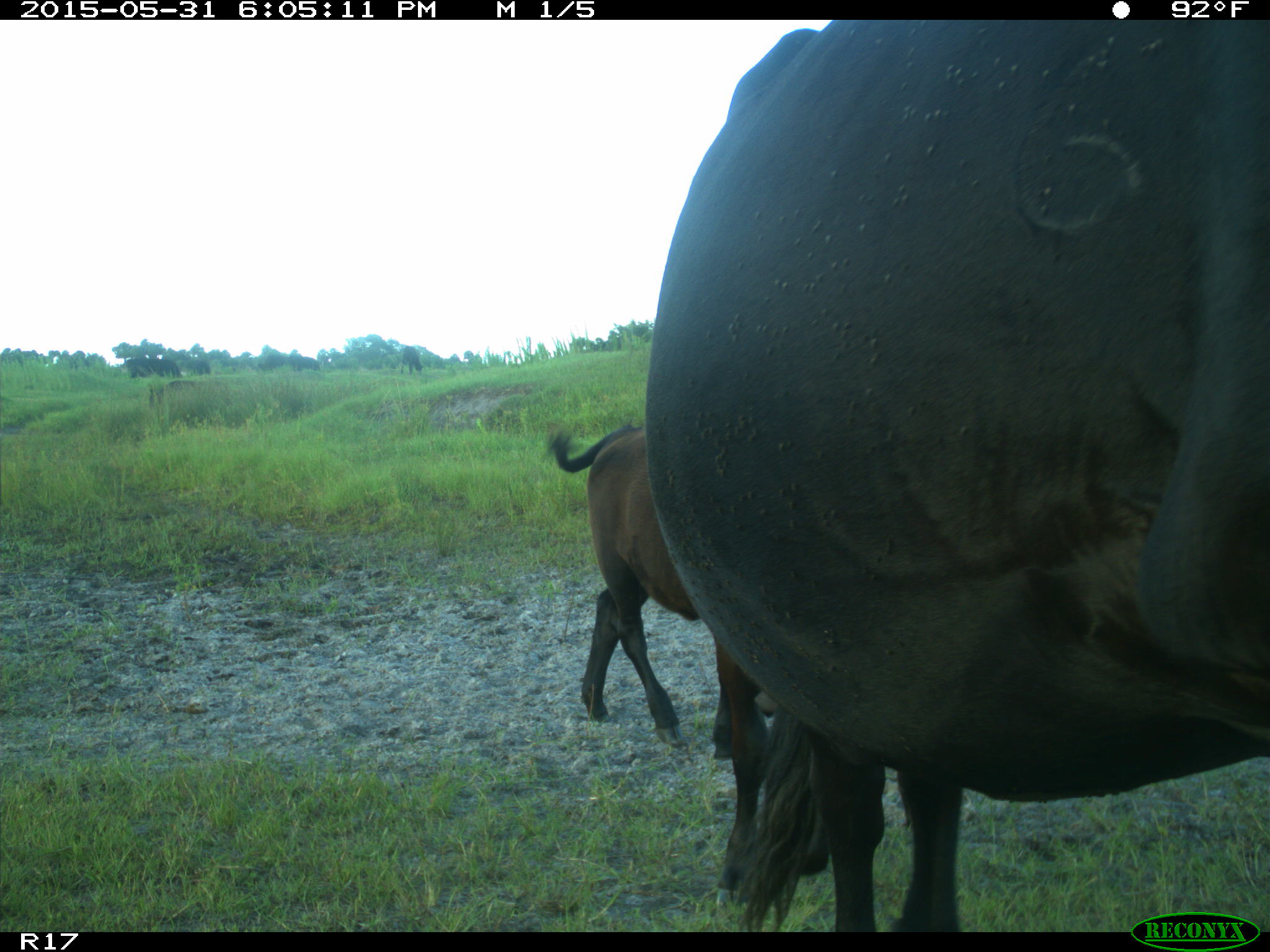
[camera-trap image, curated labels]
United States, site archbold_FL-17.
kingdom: Animalia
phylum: Chordata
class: Mammalia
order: Artiodactyla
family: Bovidae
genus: Bos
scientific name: Bos taurus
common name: domestic cow